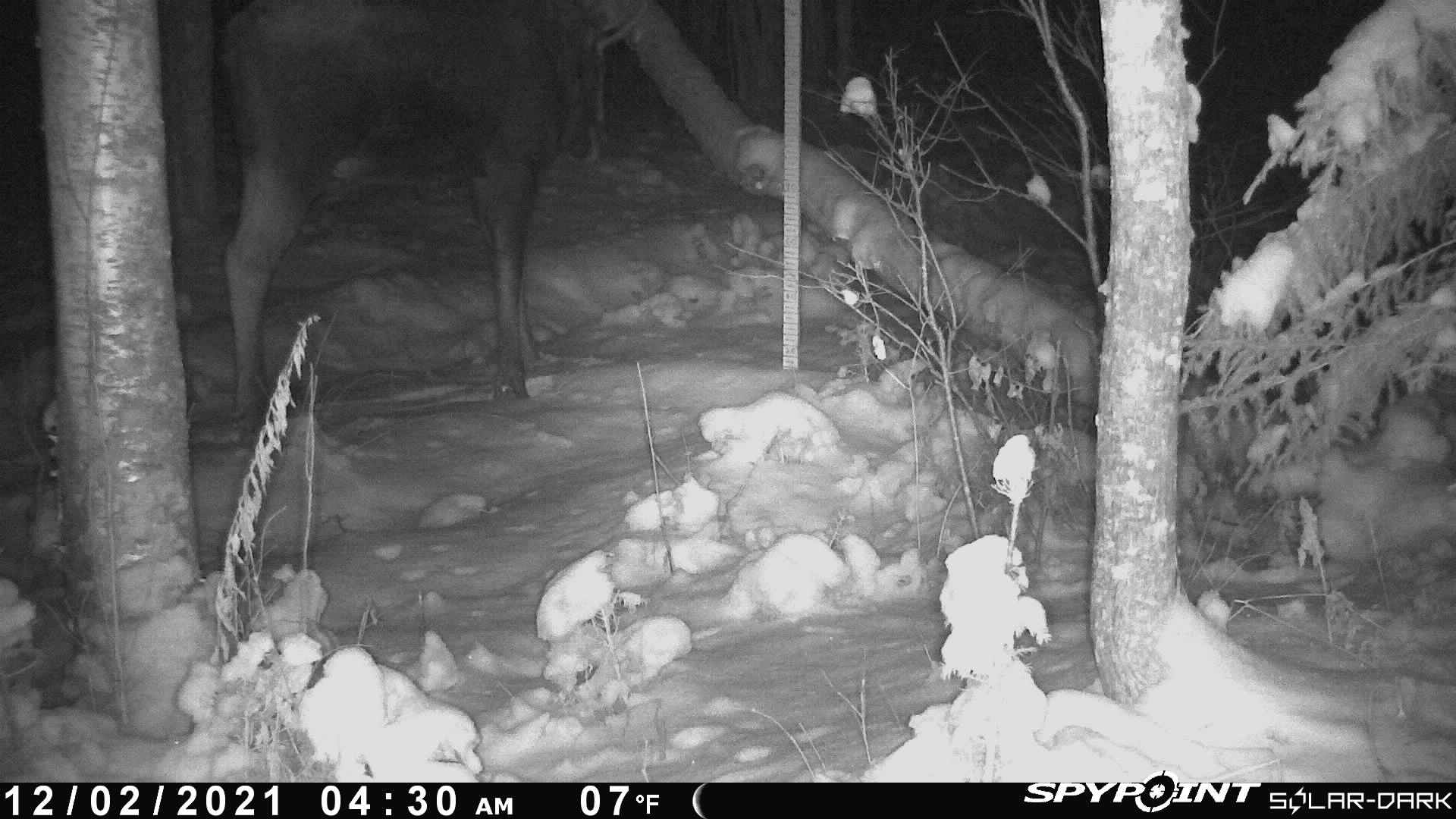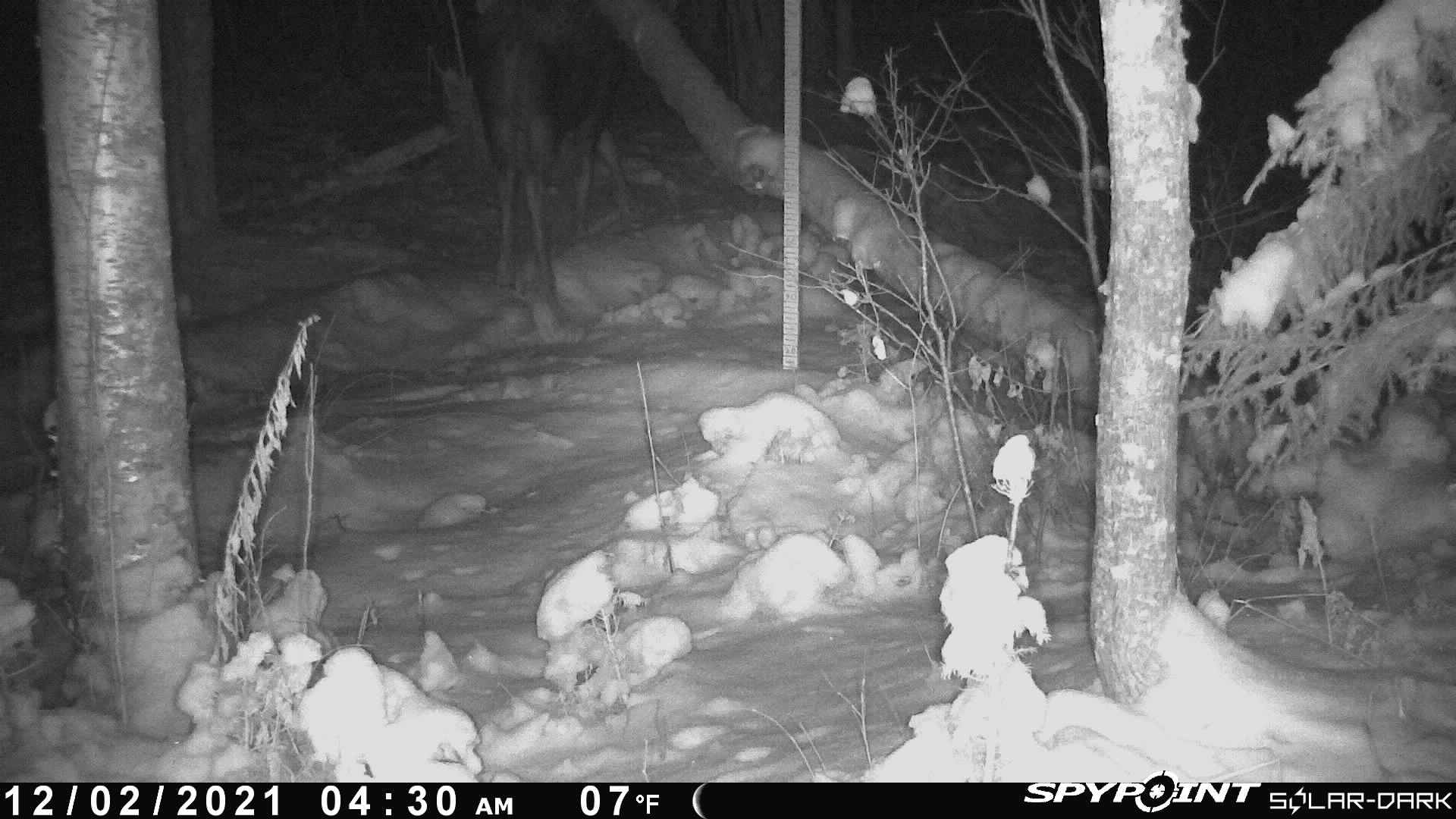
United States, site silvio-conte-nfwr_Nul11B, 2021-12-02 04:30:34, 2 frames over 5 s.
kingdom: Animalia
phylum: Chordata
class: Mammalia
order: Artiodactyla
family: Cervidae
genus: Alces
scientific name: Alces alces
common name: moose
Moose (Alces alces).